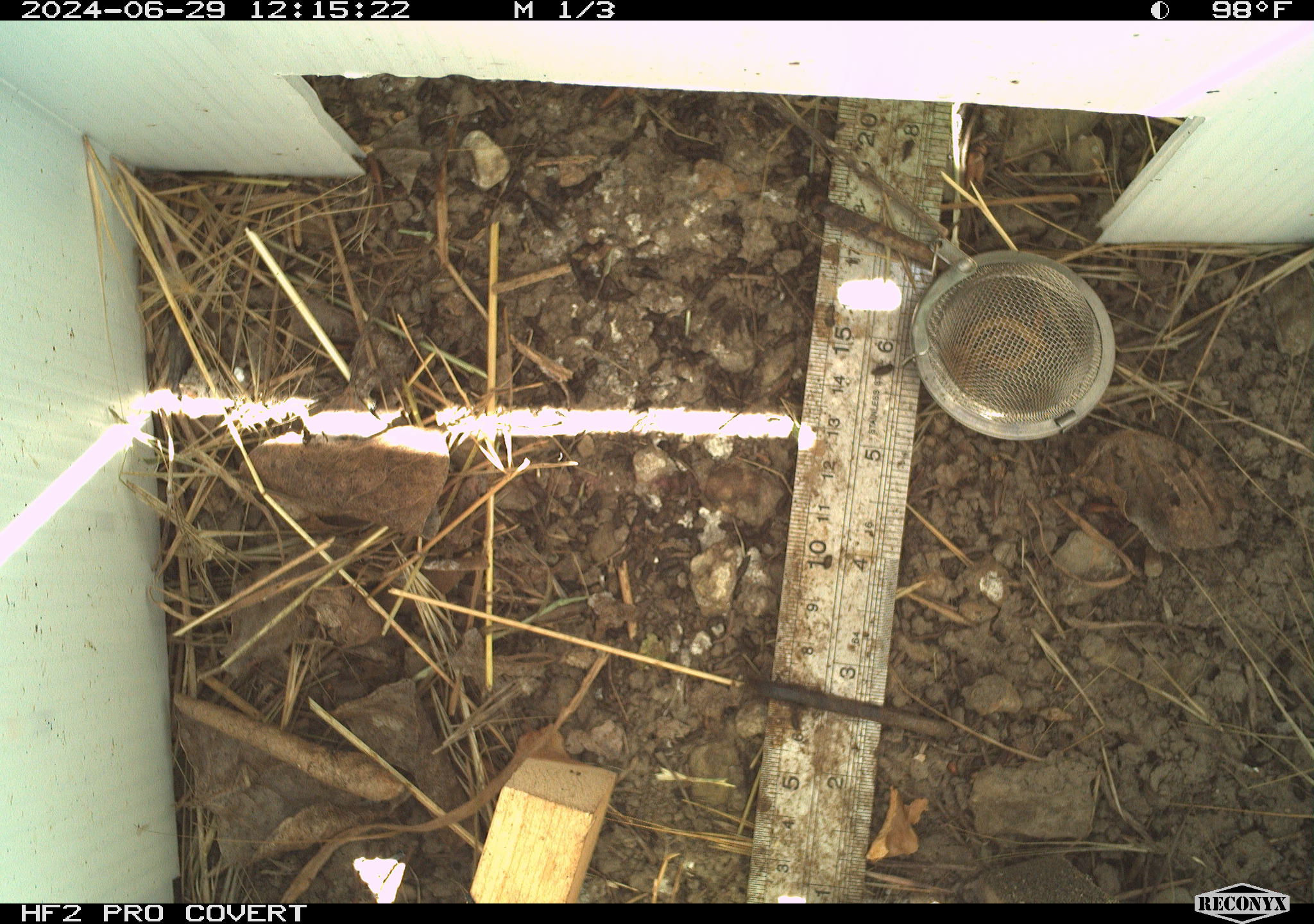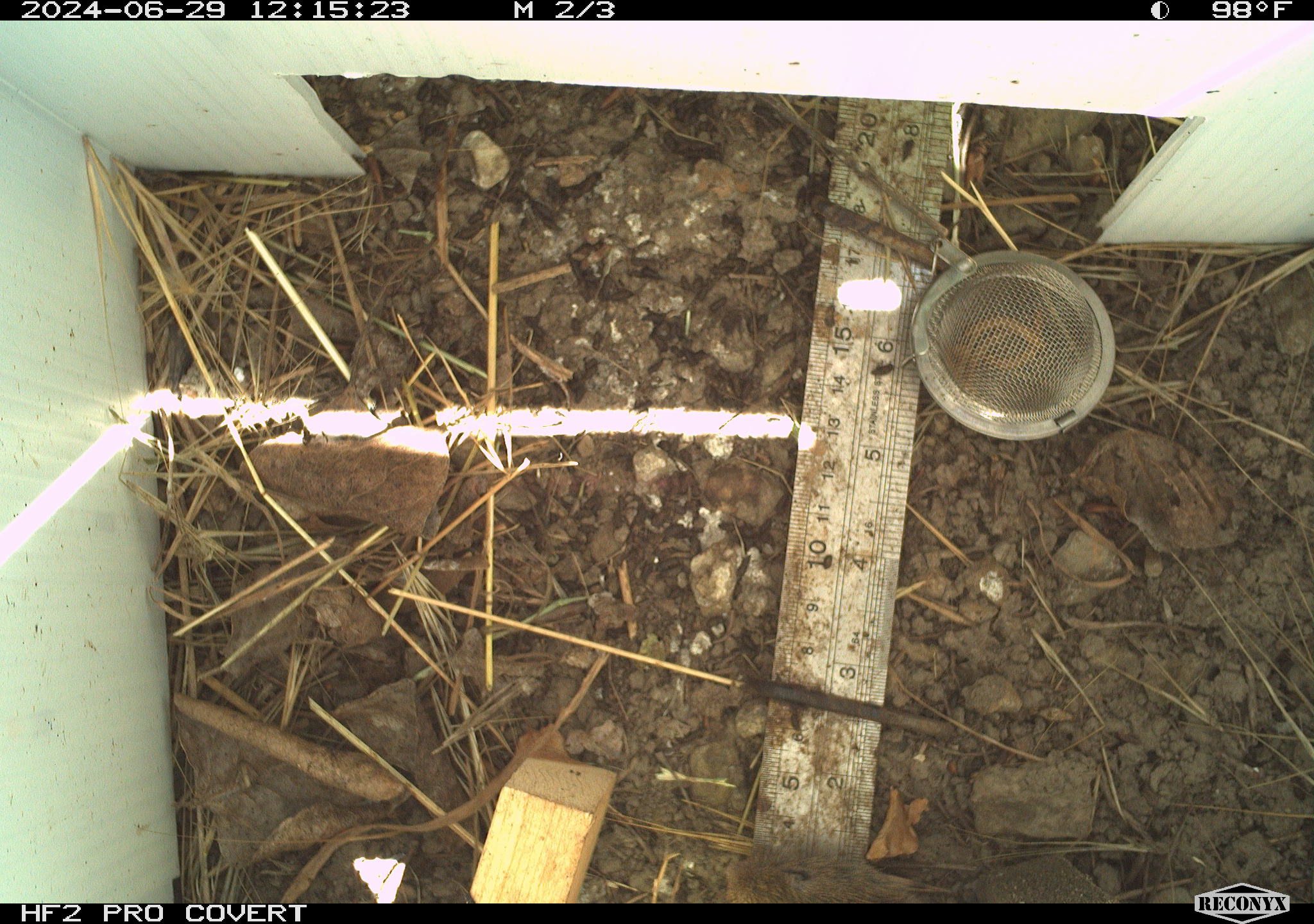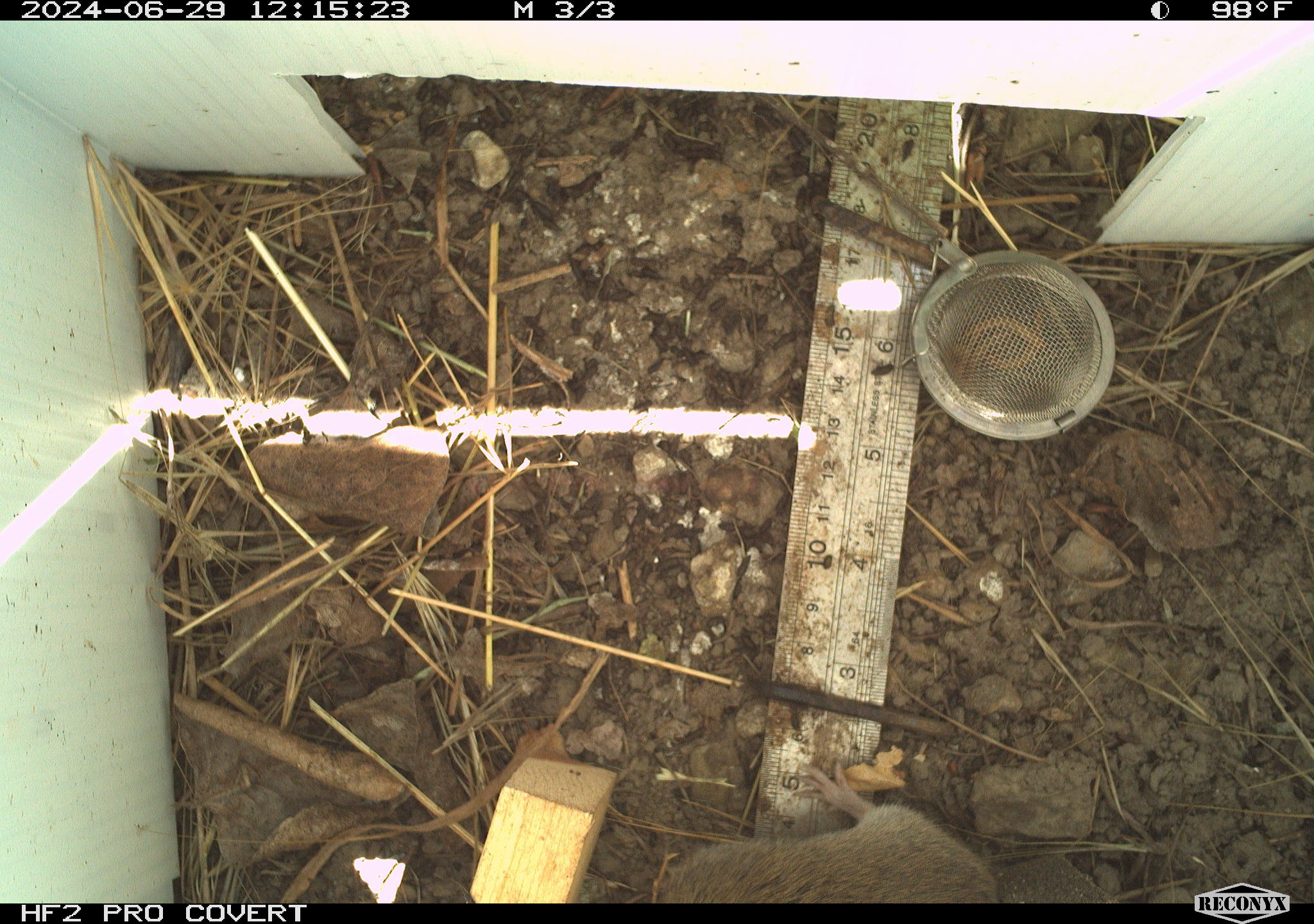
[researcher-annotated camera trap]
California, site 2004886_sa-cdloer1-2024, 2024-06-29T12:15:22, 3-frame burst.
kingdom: Animalia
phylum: Chordata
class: Mammalia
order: Rodentia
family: Cricetidae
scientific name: Arvicolinae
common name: voles, lemmings, and muskrats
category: arvicolinae subfamily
Arvicolinae subfamily (voles, lemmings, and muskrats) (Arvicolinae).